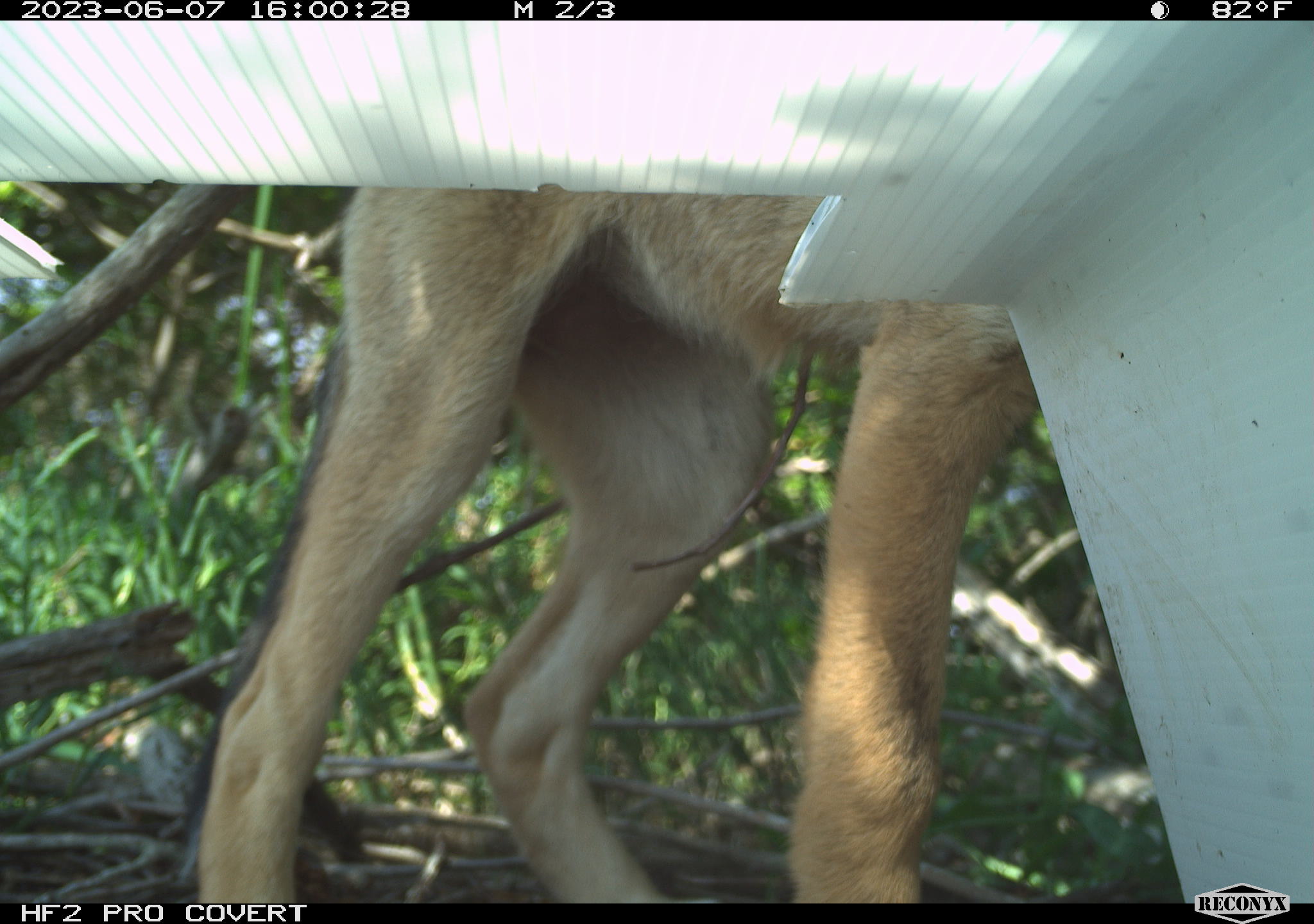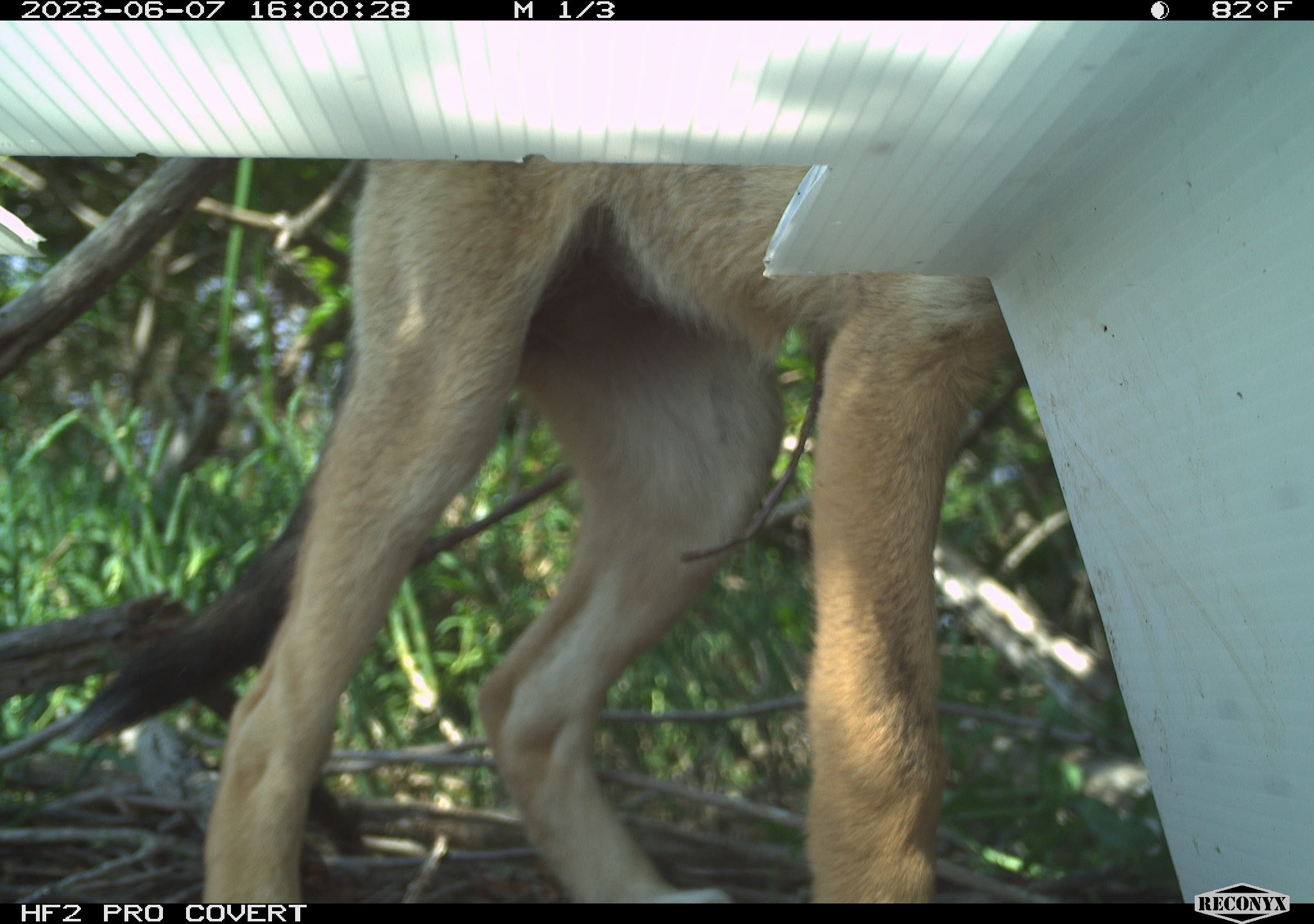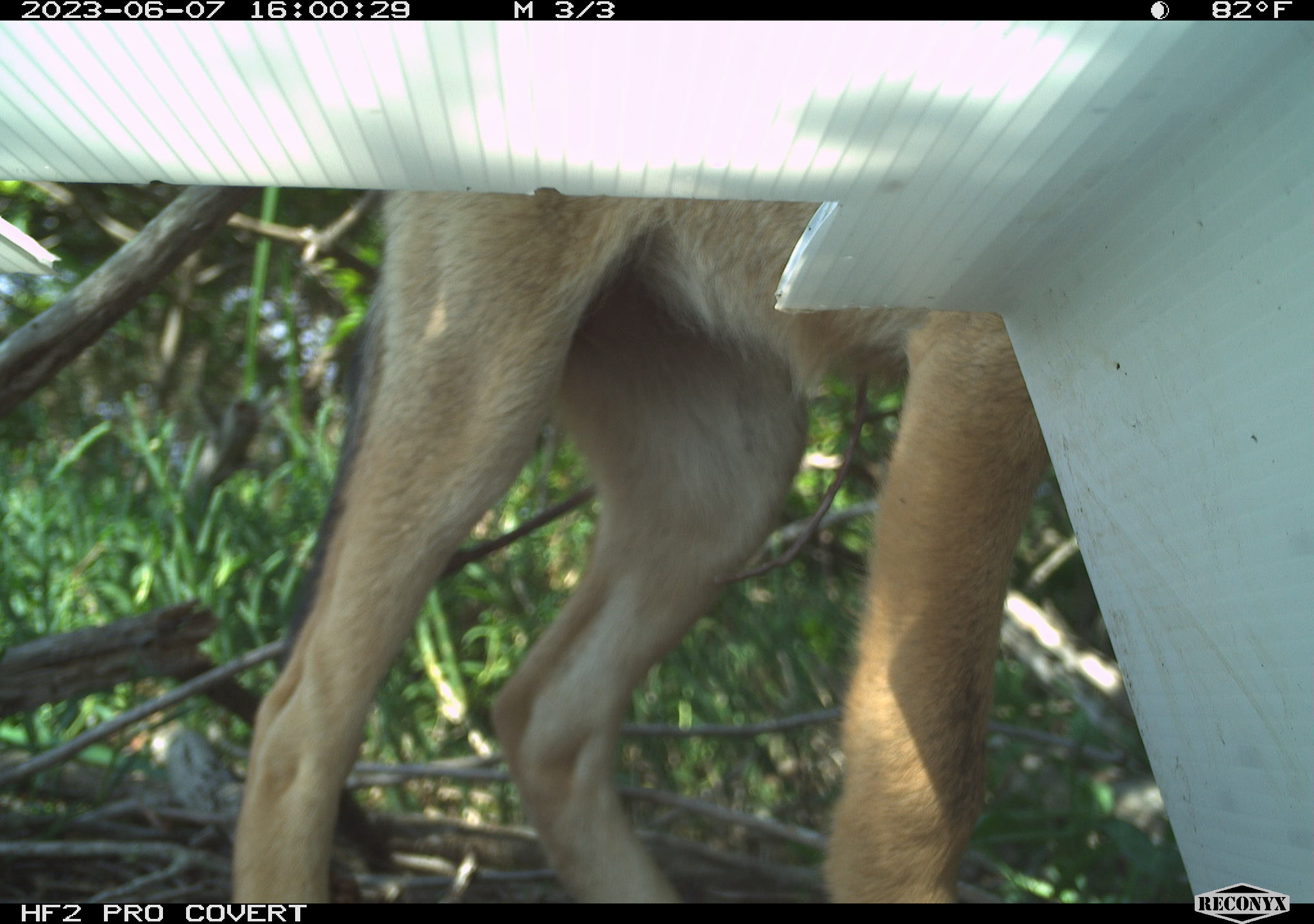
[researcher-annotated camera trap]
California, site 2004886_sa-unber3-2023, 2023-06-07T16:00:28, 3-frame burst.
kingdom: Animalia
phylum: Chordata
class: Mammalia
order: Carnivora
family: Canidae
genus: Canis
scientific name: Canis latrans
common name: coyote